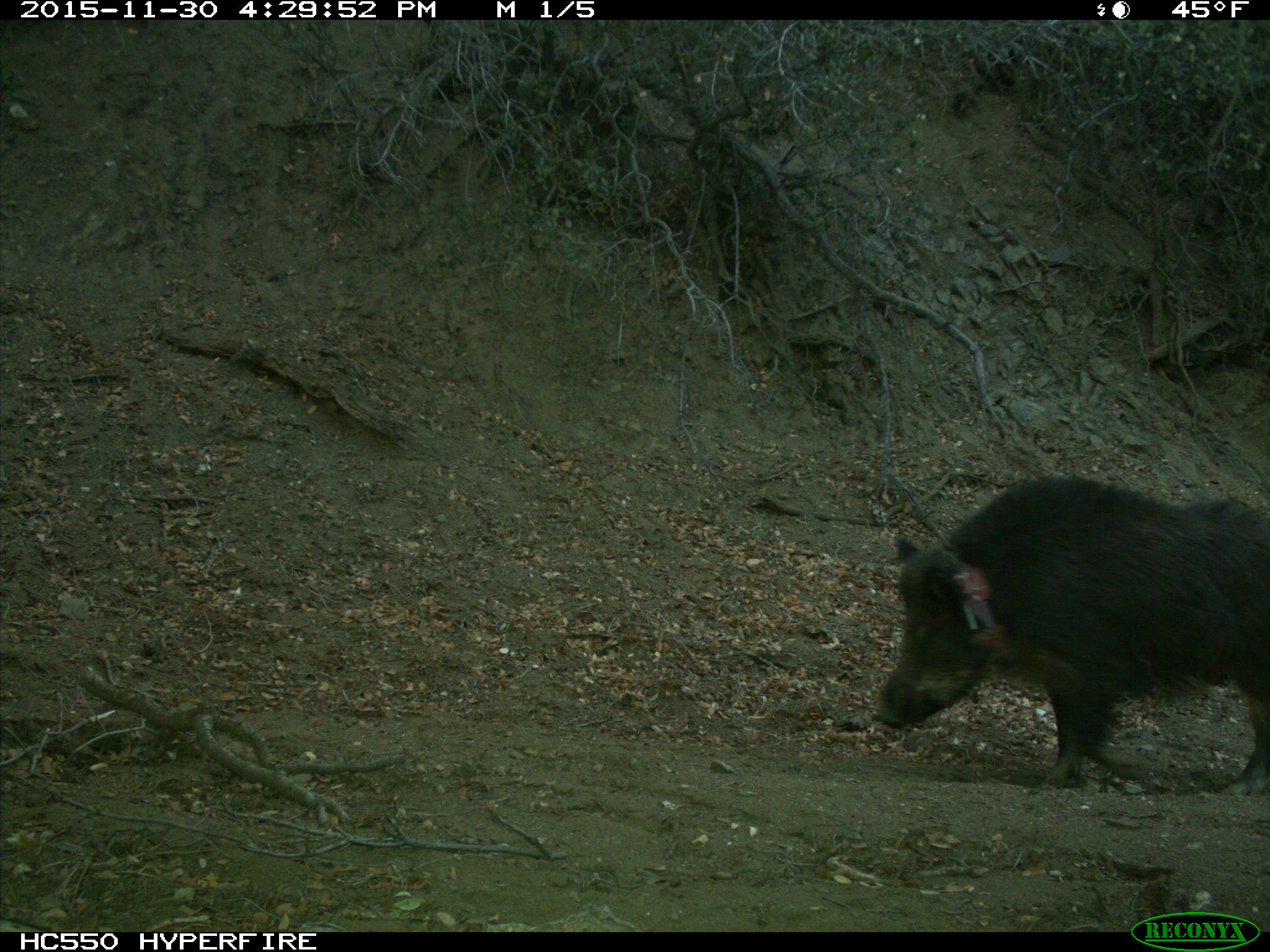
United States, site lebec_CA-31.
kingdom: Animalia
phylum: Chordata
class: Mammalia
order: Artiodactyla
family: Suidae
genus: Sus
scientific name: Sus scrofa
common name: wild boar